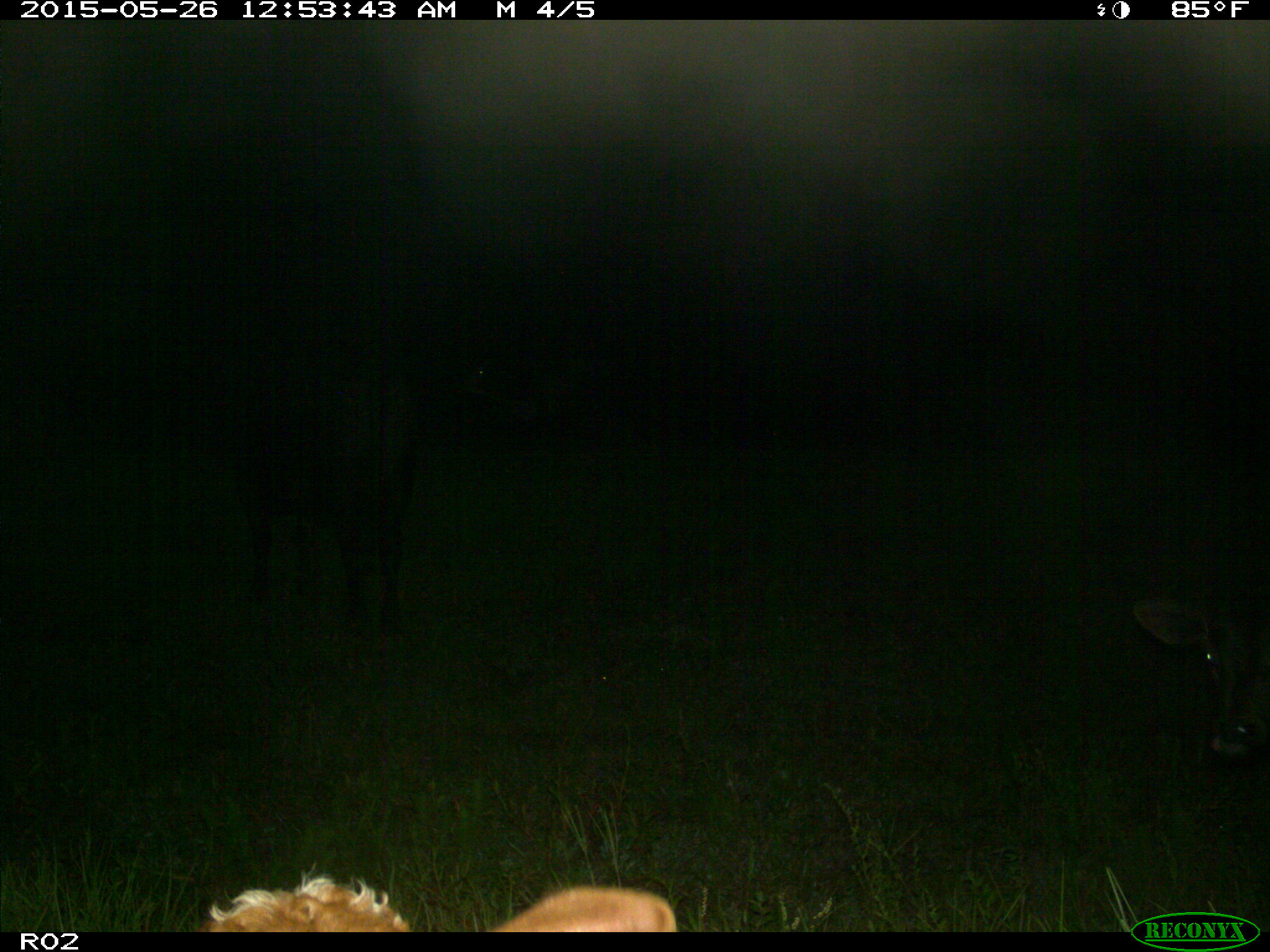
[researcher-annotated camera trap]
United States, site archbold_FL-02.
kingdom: Animalia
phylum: Chordata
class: Mammalia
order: Artiodactyla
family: Bovidae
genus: Bos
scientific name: Bos taurus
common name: domestic cow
Bos taurus (domestic cow).